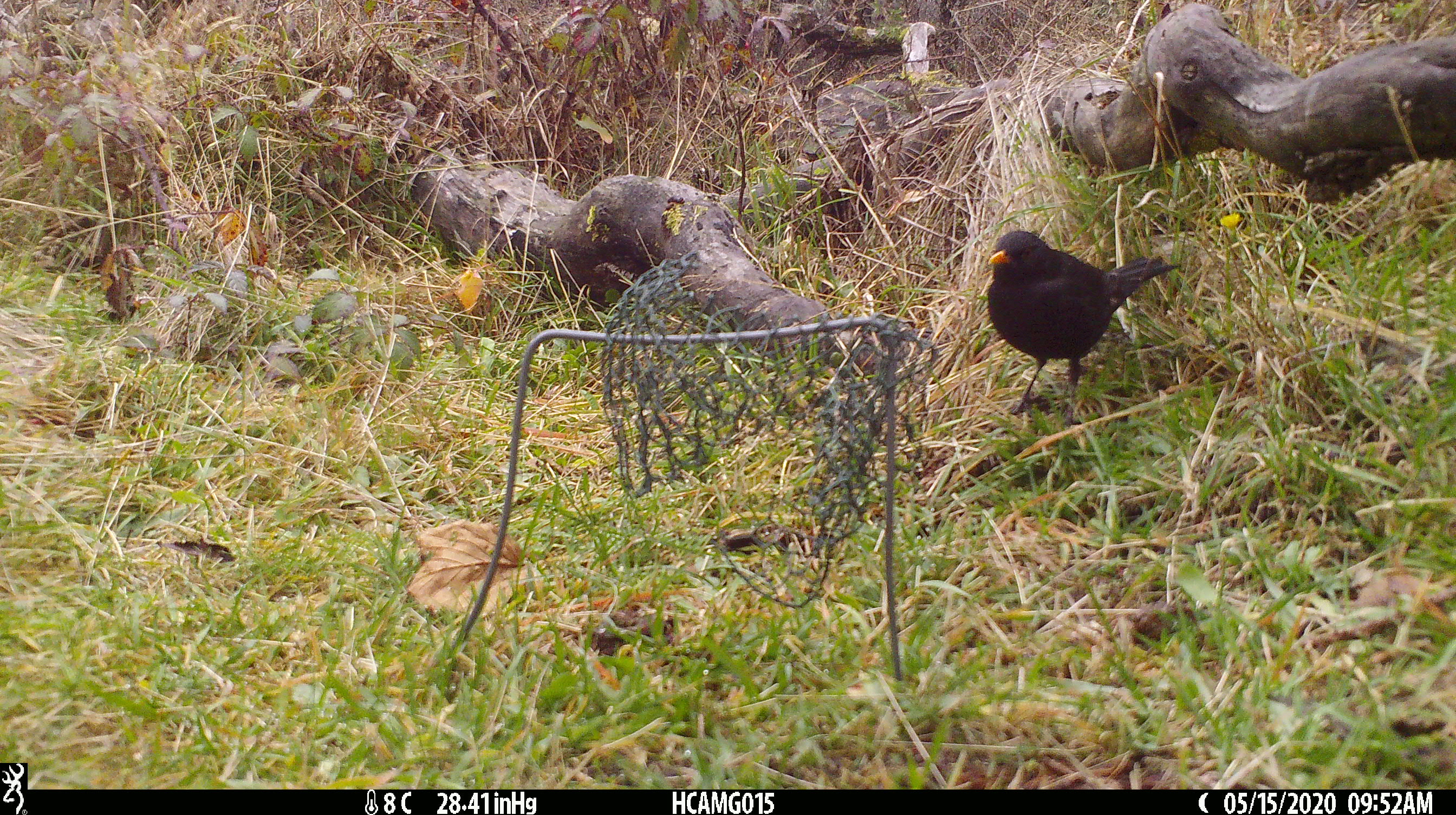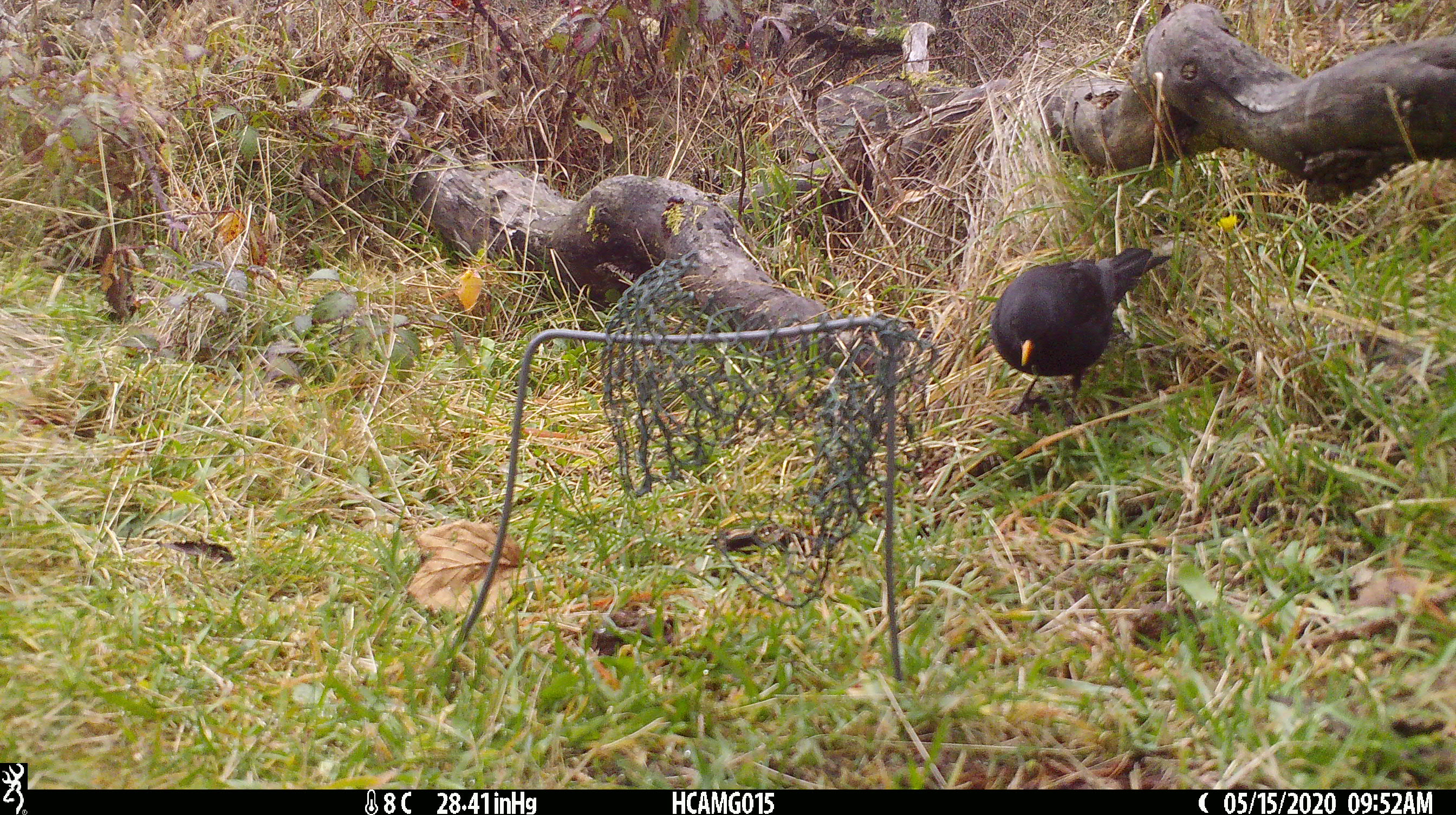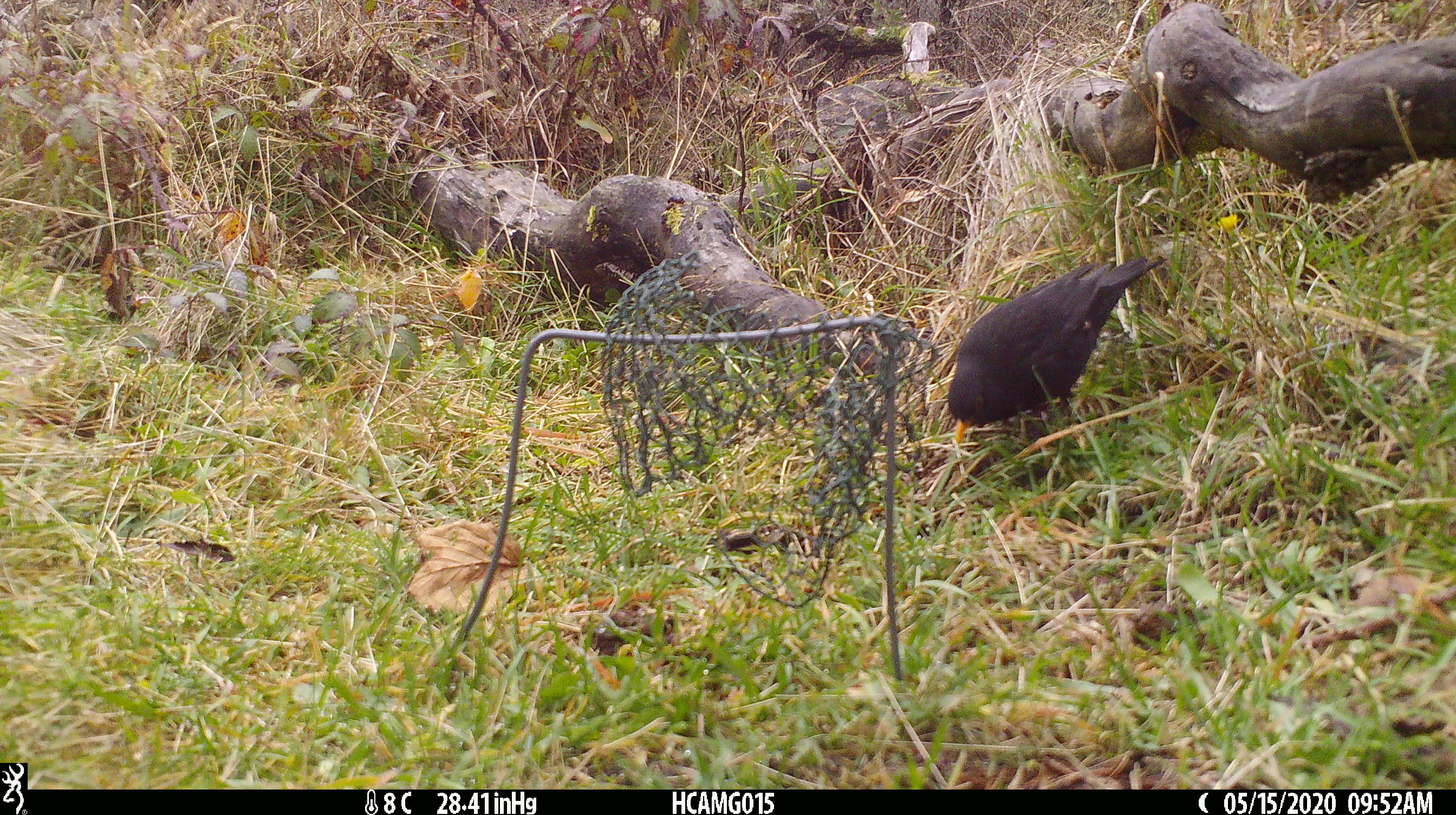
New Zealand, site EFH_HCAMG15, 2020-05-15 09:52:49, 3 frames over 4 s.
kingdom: Animalia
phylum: Chordata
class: Aves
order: Passeriformes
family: Turdidae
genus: Turdus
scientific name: Turdus merula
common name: eurasian blackbird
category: blackbird